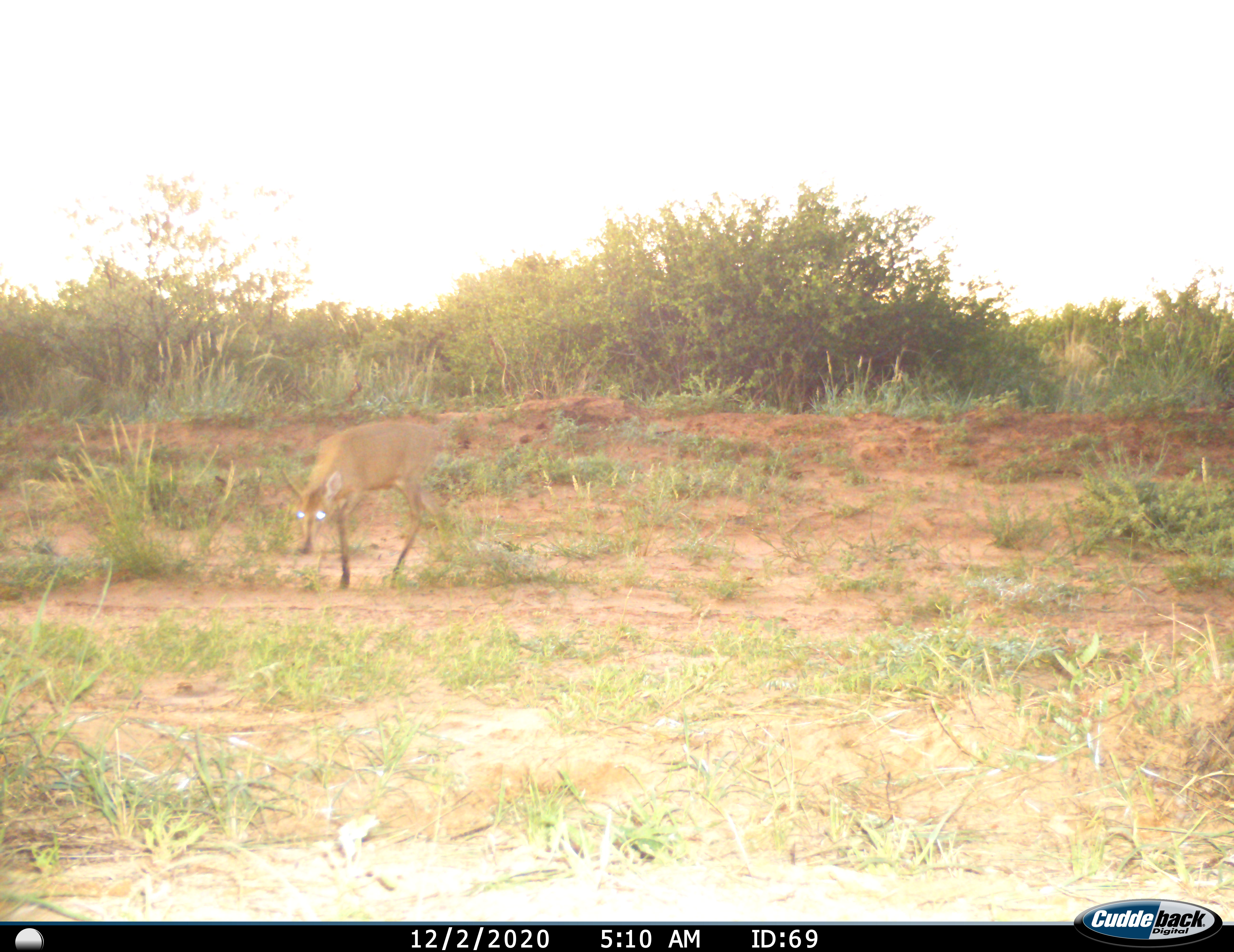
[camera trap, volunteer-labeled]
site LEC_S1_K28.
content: unidentified animal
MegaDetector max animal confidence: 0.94